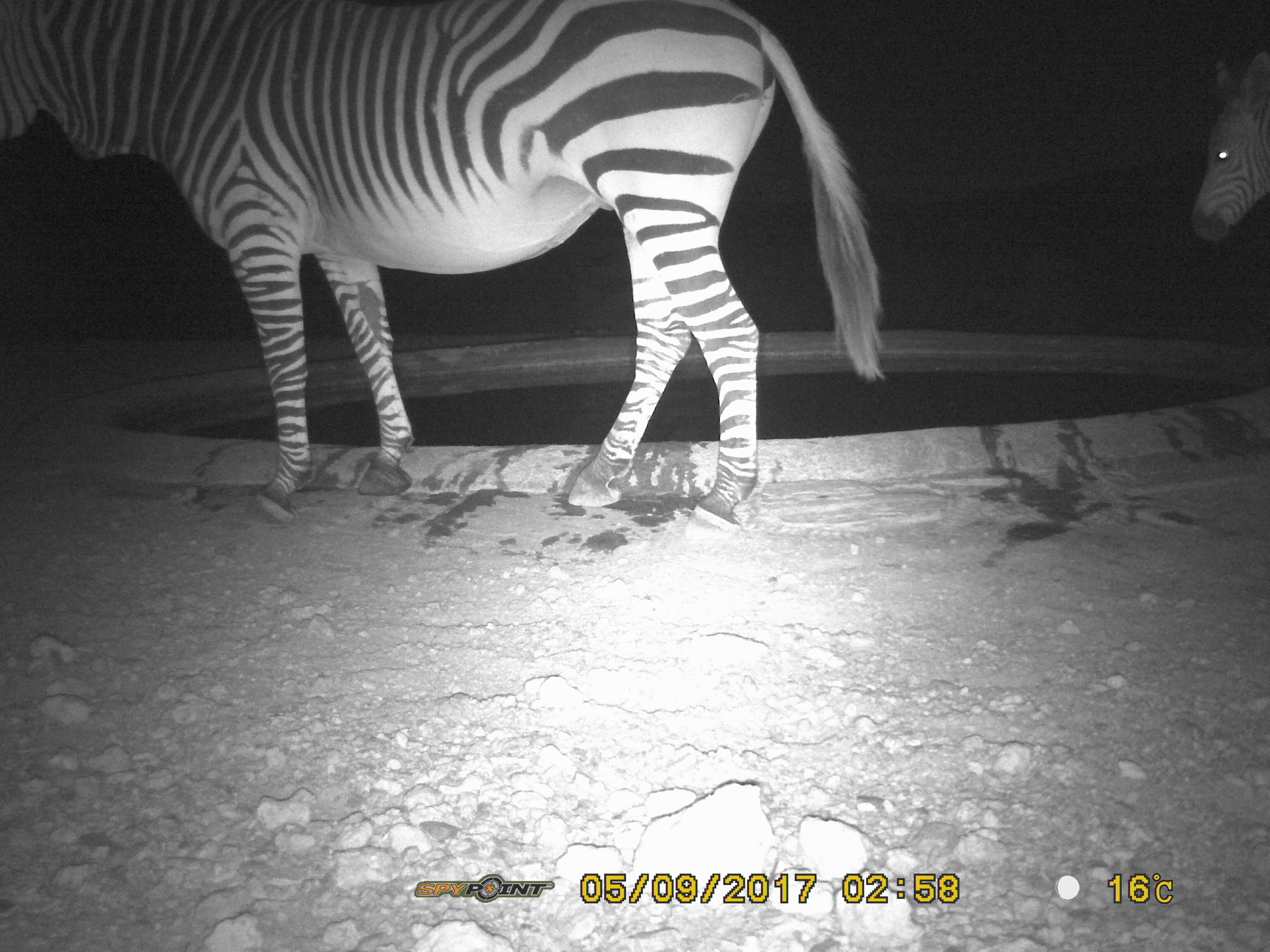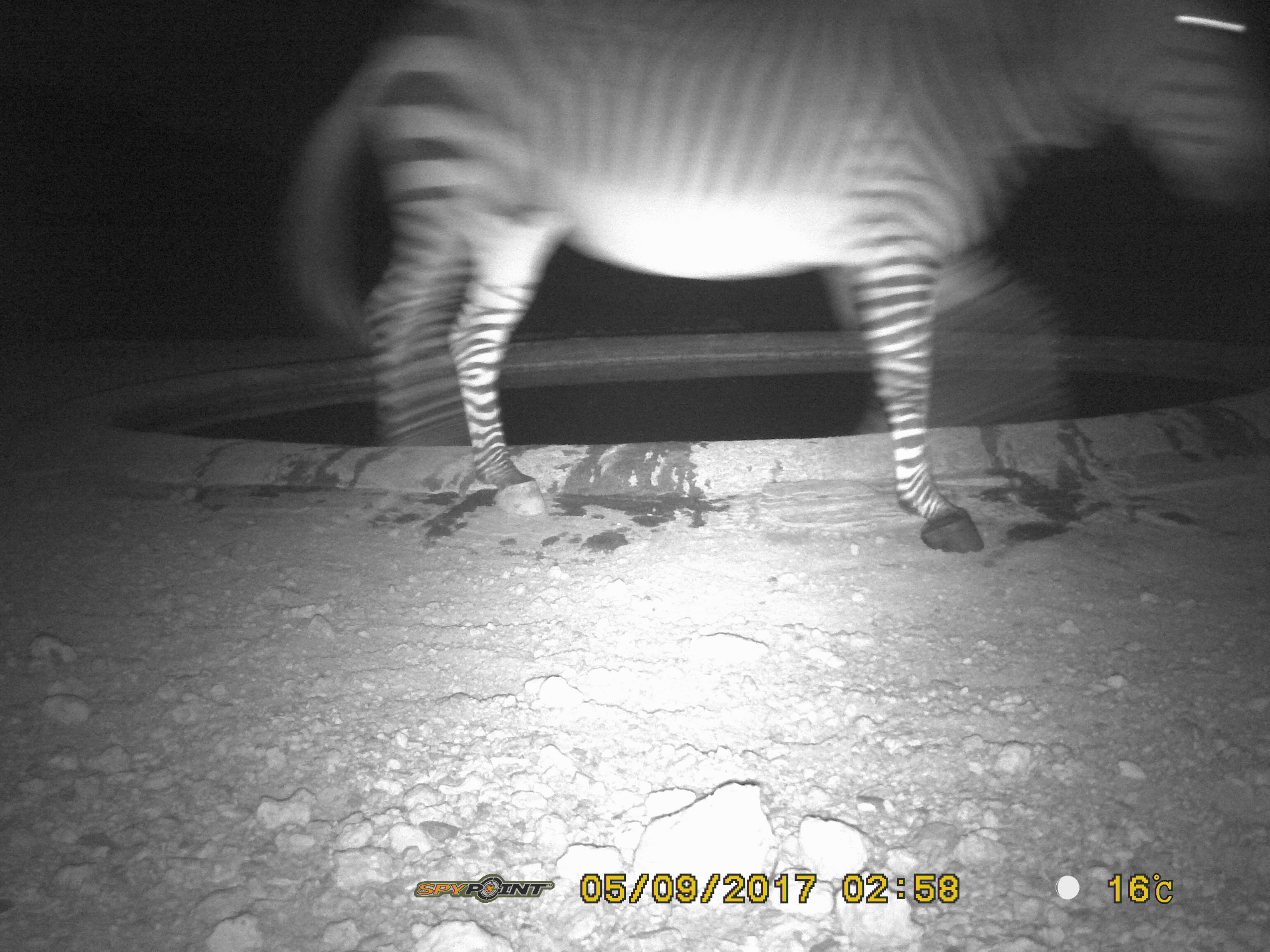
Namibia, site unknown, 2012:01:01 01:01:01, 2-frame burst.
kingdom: Animalia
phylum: Chordata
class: Mammalia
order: Perissodactyla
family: Equidae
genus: Equus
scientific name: Equus zebra hartmannae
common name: hartmann's mountain zebra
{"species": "Equus zebra hartmannae (hartmann's mountain zebra)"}